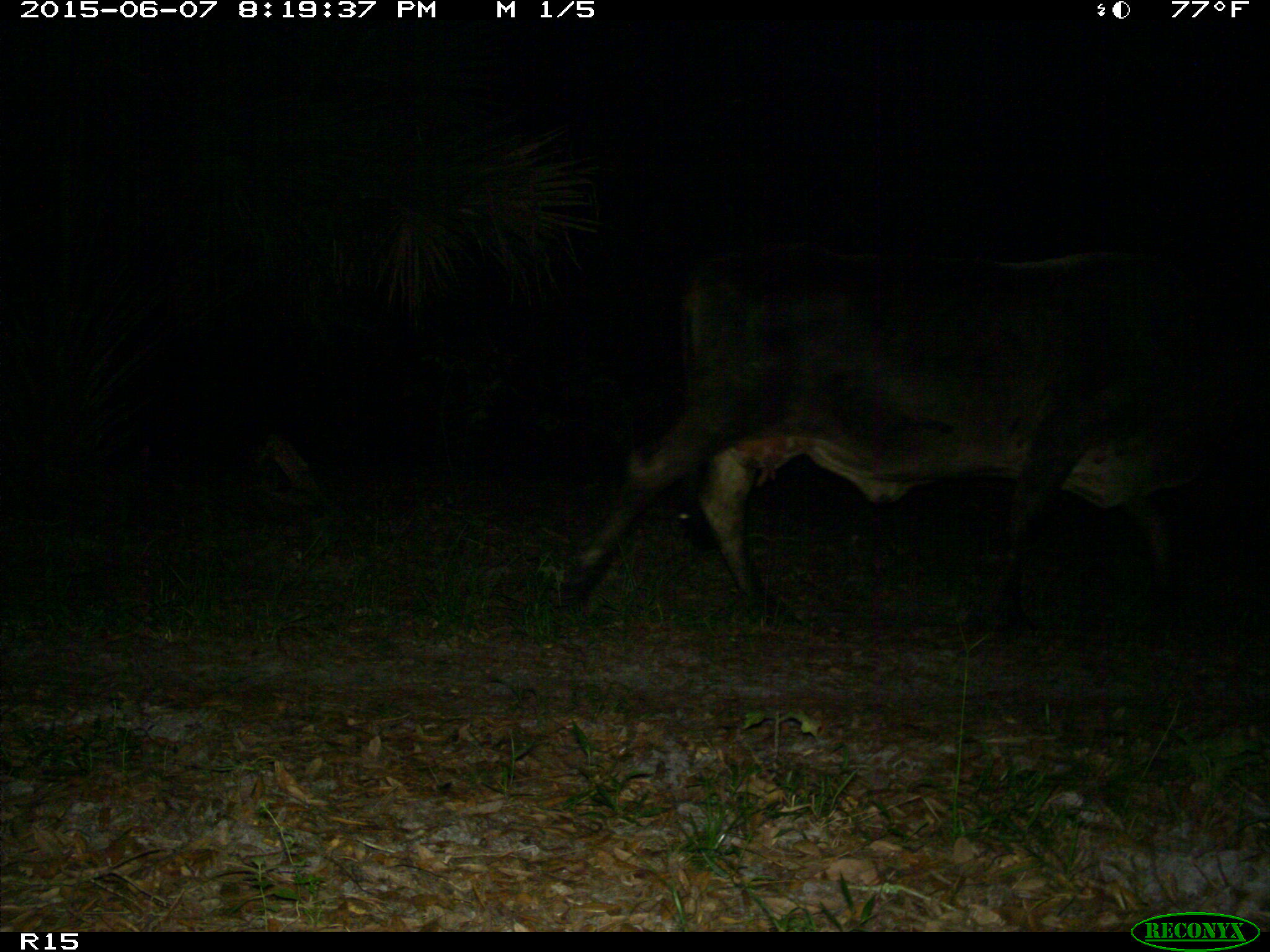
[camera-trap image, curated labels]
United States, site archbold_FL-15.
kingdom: Animalia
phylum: Chordata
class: Mammalia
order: Artiodactyla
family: Bovidae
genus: Bos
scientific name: Bos taurus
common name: domestic cow